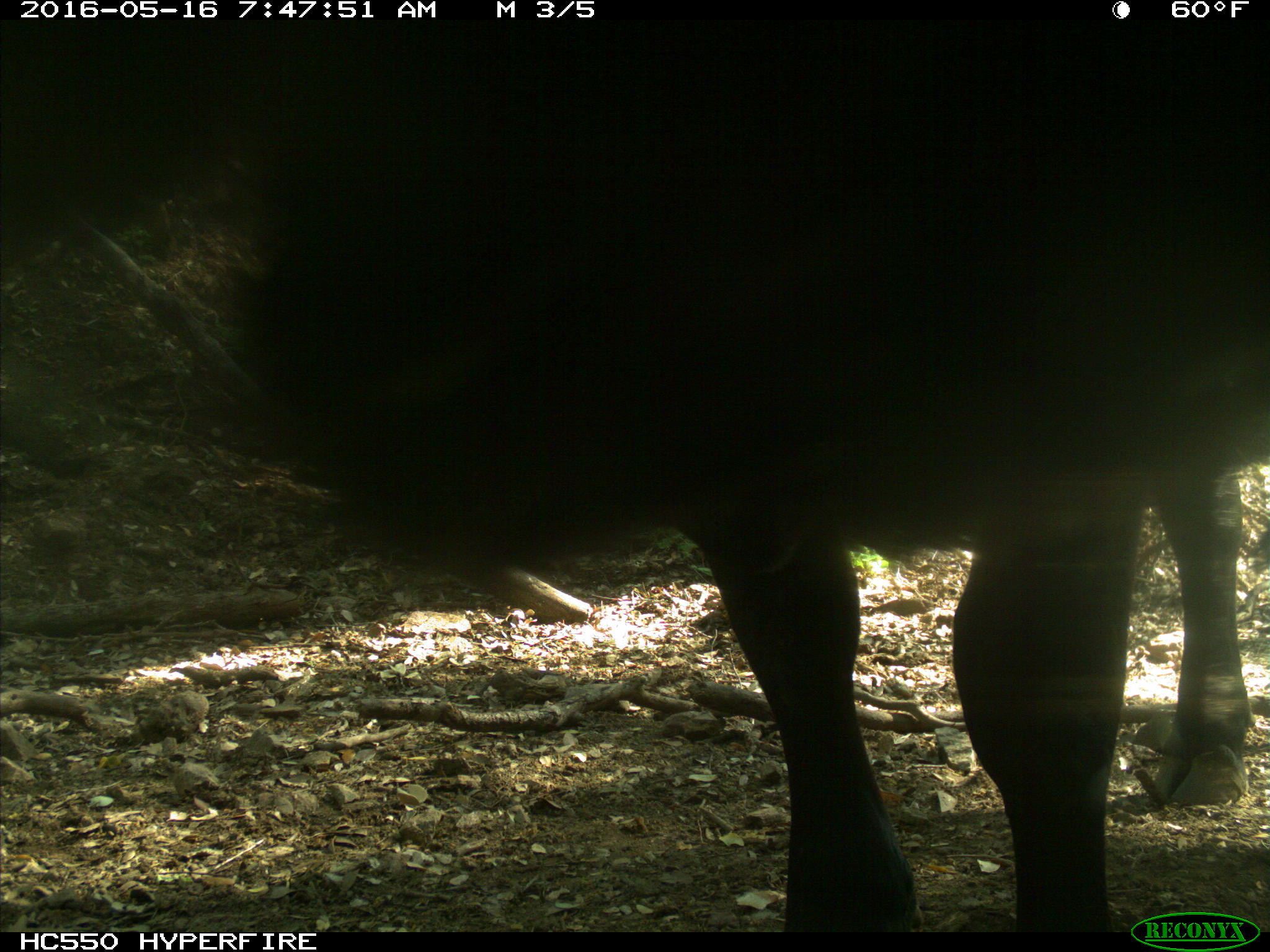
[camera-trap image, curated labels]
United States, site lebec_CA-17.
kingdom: Animalia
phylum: Chordata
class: Mammalia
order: Artiodactyla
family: Bovidae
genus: Bos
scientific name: Bos taurus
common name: domestic cow